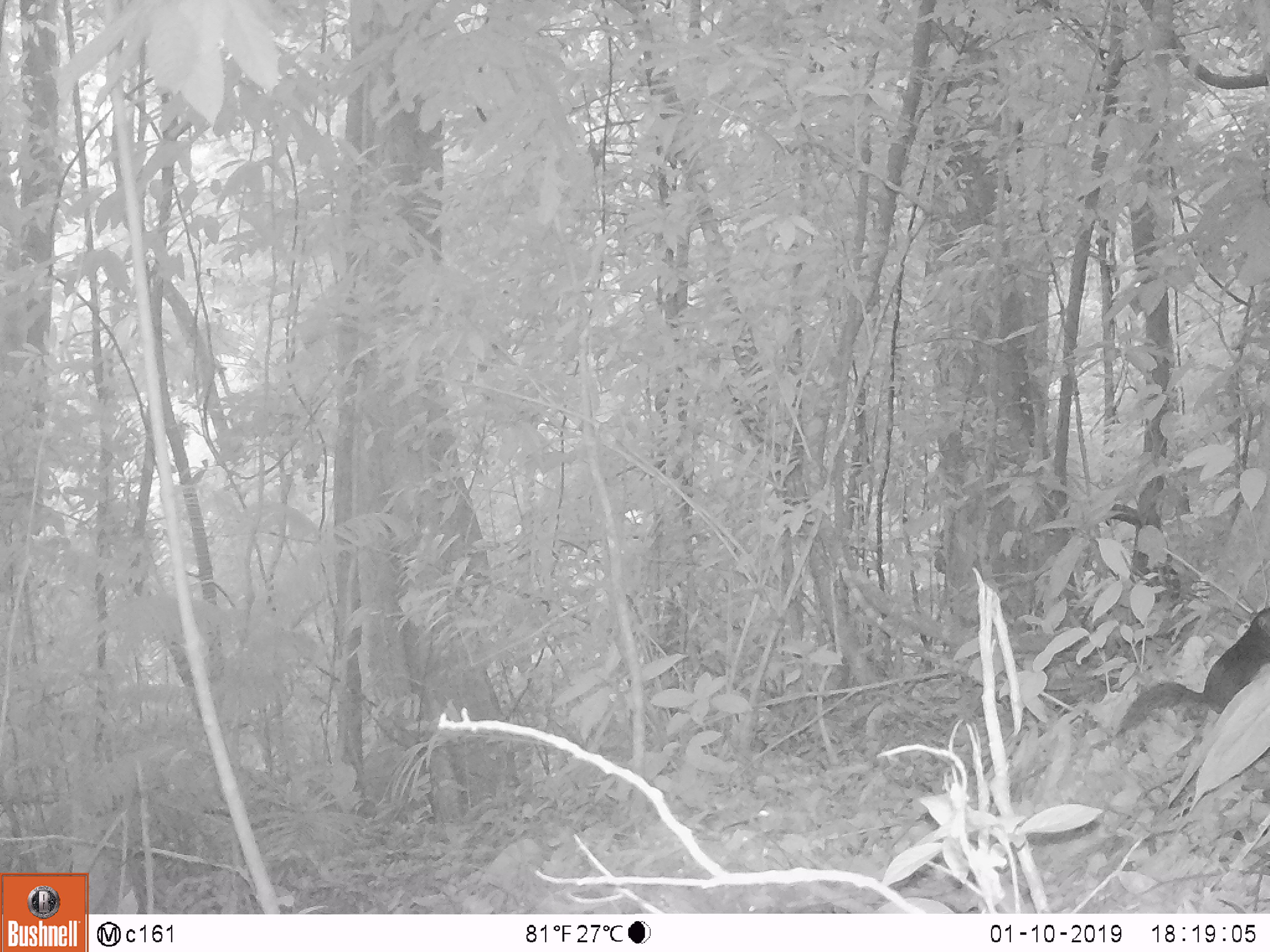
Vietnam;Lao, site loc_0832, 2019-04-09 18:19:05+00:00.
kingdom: Animalia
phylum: Chordata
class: Mammalia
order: Rodentia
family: Sciuridae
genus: Sciurus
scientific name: Sciurus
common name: squirrel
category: unidentified squirrel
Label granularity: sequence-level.